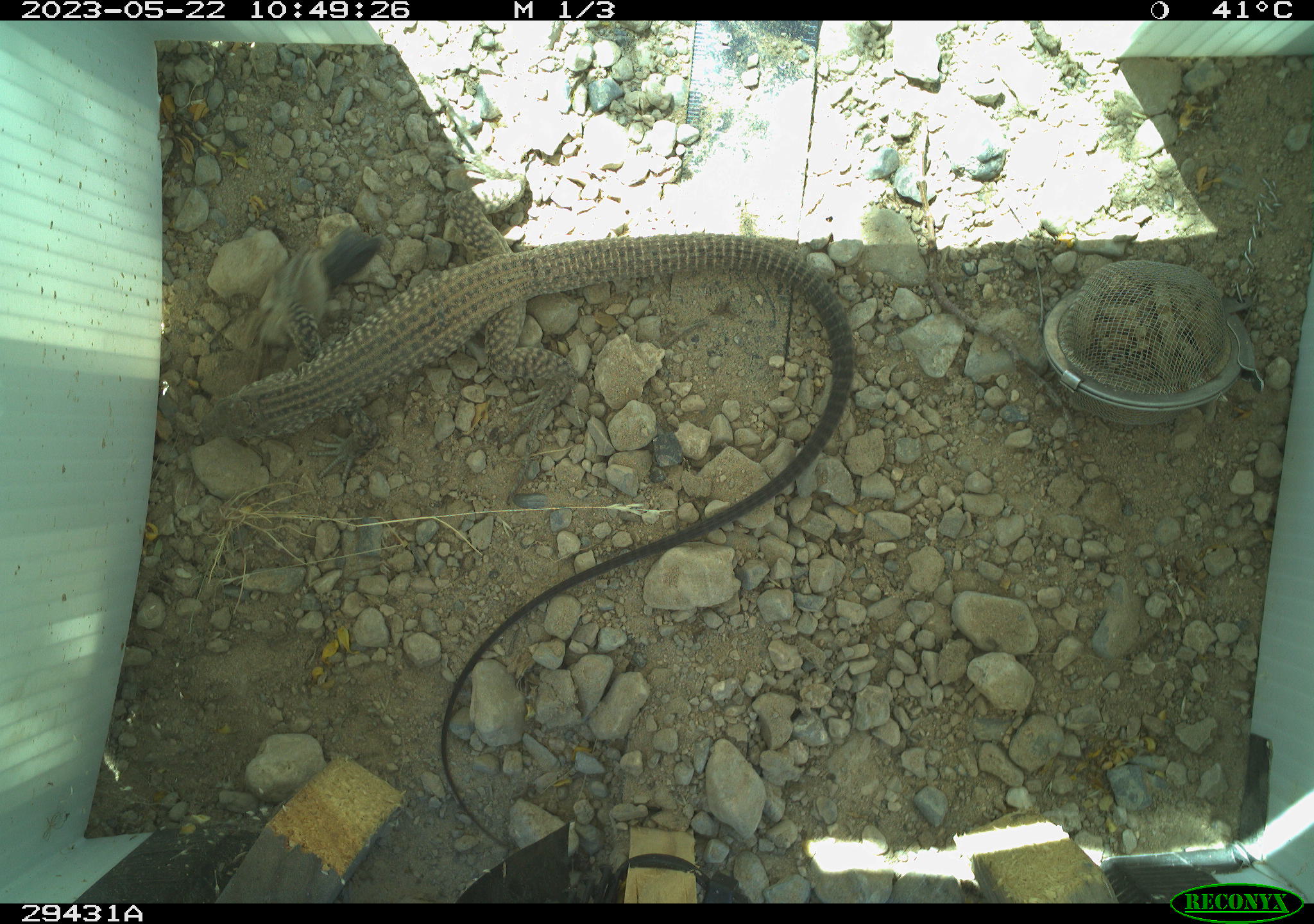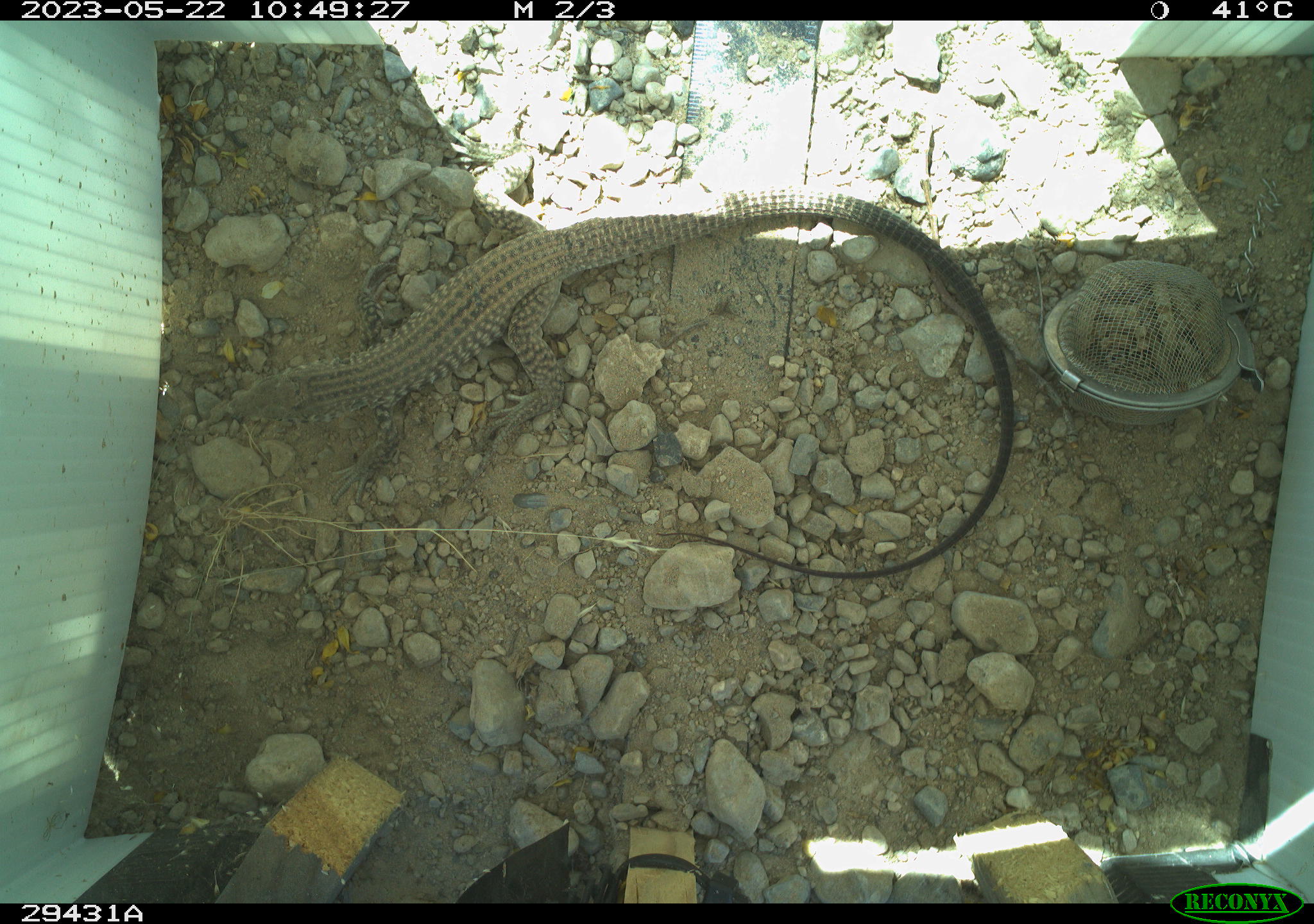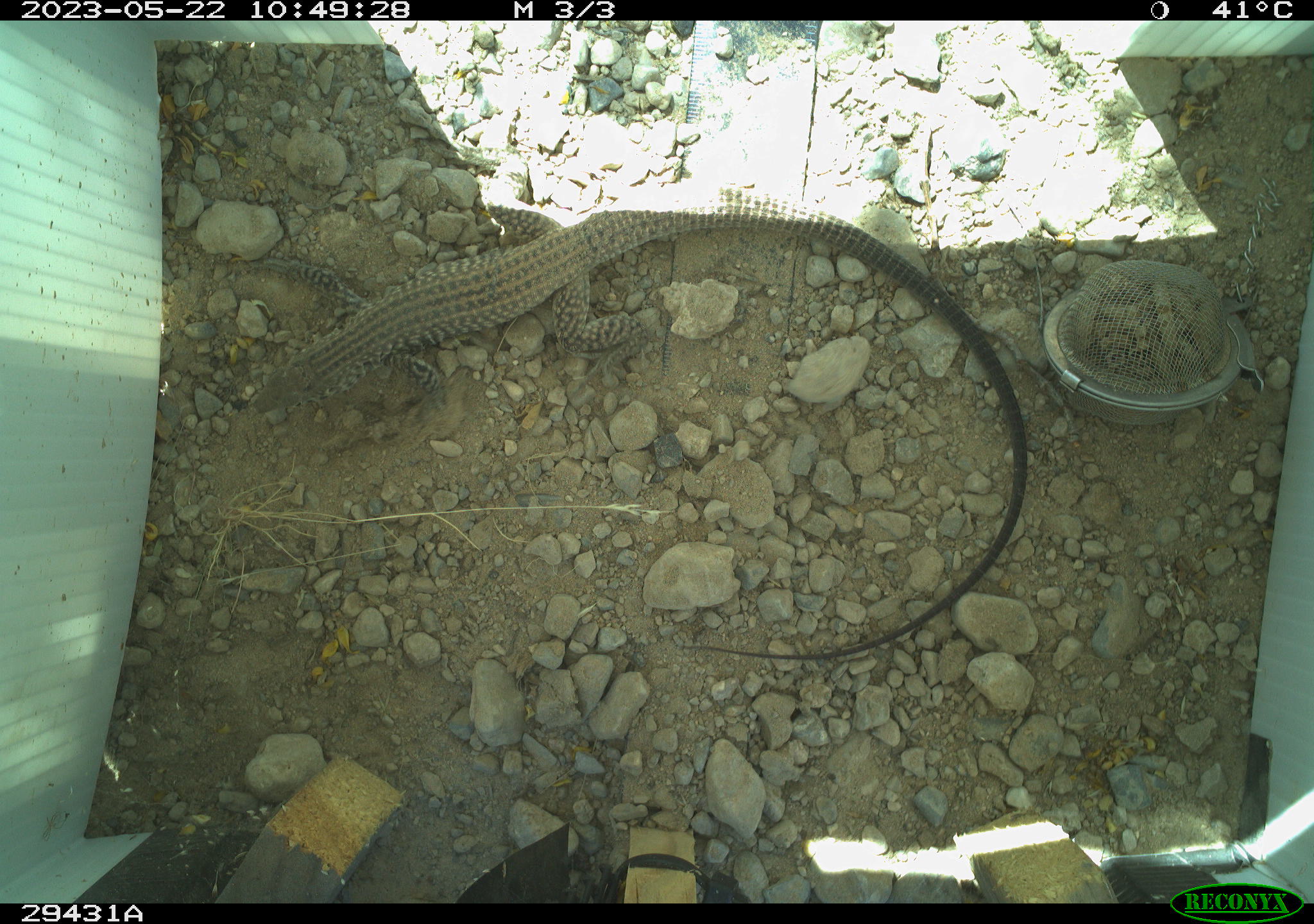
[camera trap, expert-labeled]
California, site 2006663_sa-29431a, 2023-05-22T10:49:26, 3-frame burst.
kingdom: Animalia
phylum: Chordata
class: Reptilia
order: Squamata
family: Teiidae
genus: Aspidoscelis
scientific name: Aspidoscelis tigris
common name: western whiptail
Western whiptail (Aspidoscelis tigris).